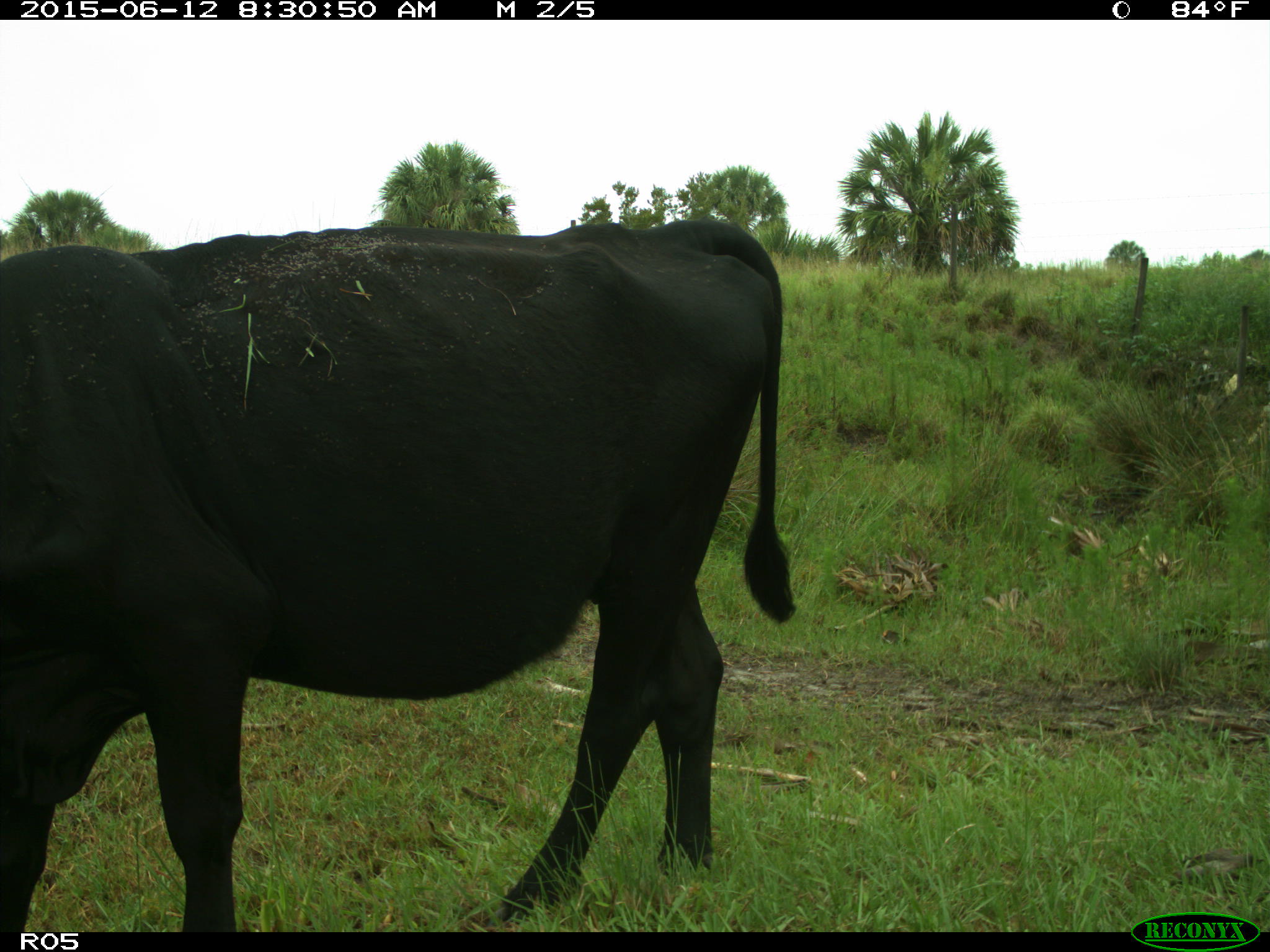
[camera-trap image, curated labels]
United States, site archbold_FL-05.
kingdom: Animalia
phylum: Chordata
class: Mammalia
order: Artiodactyla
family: Bovidae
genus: Bos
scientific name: Bos taurus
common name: domestic cow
Bos taurus (domestic cow).